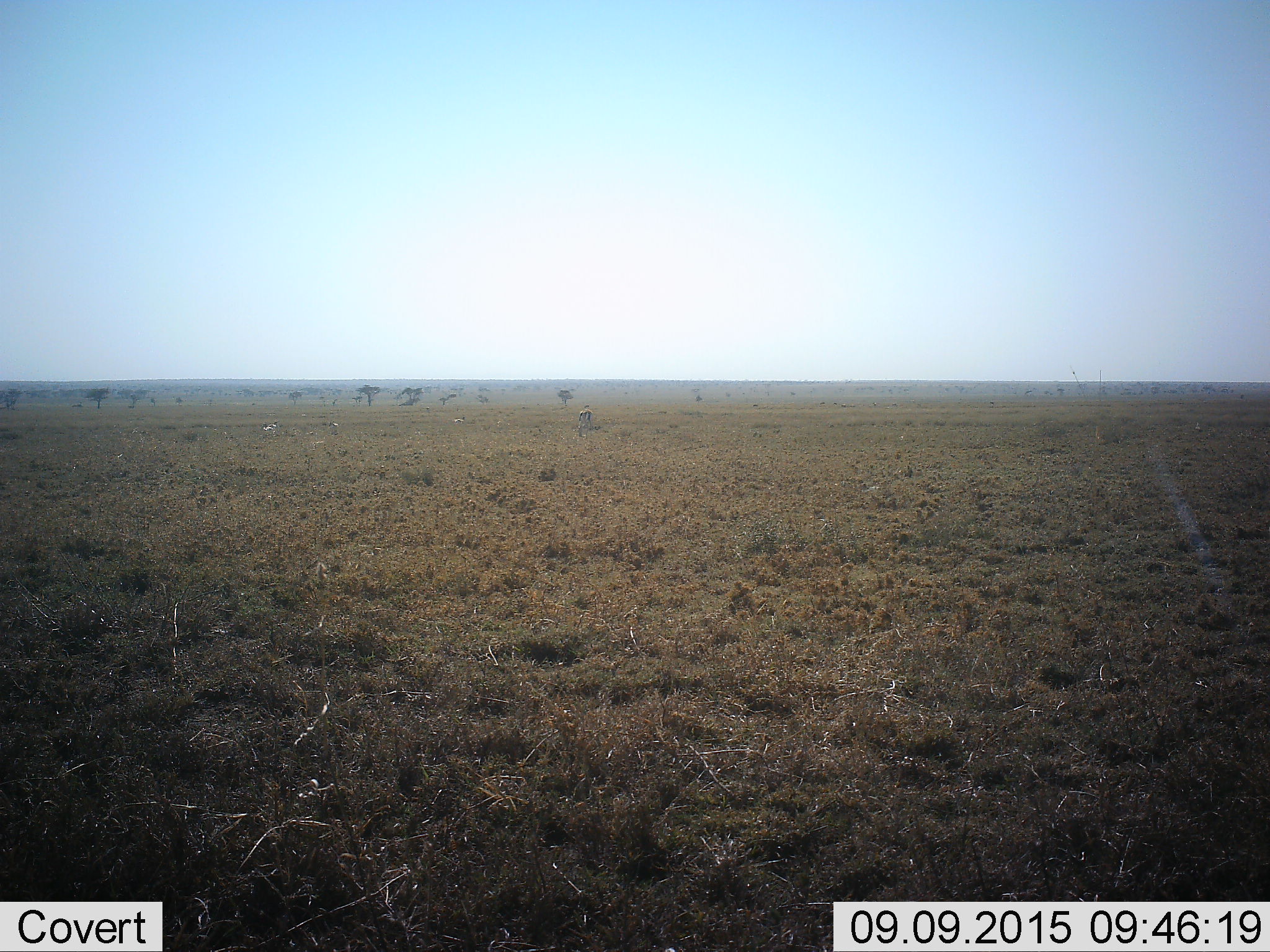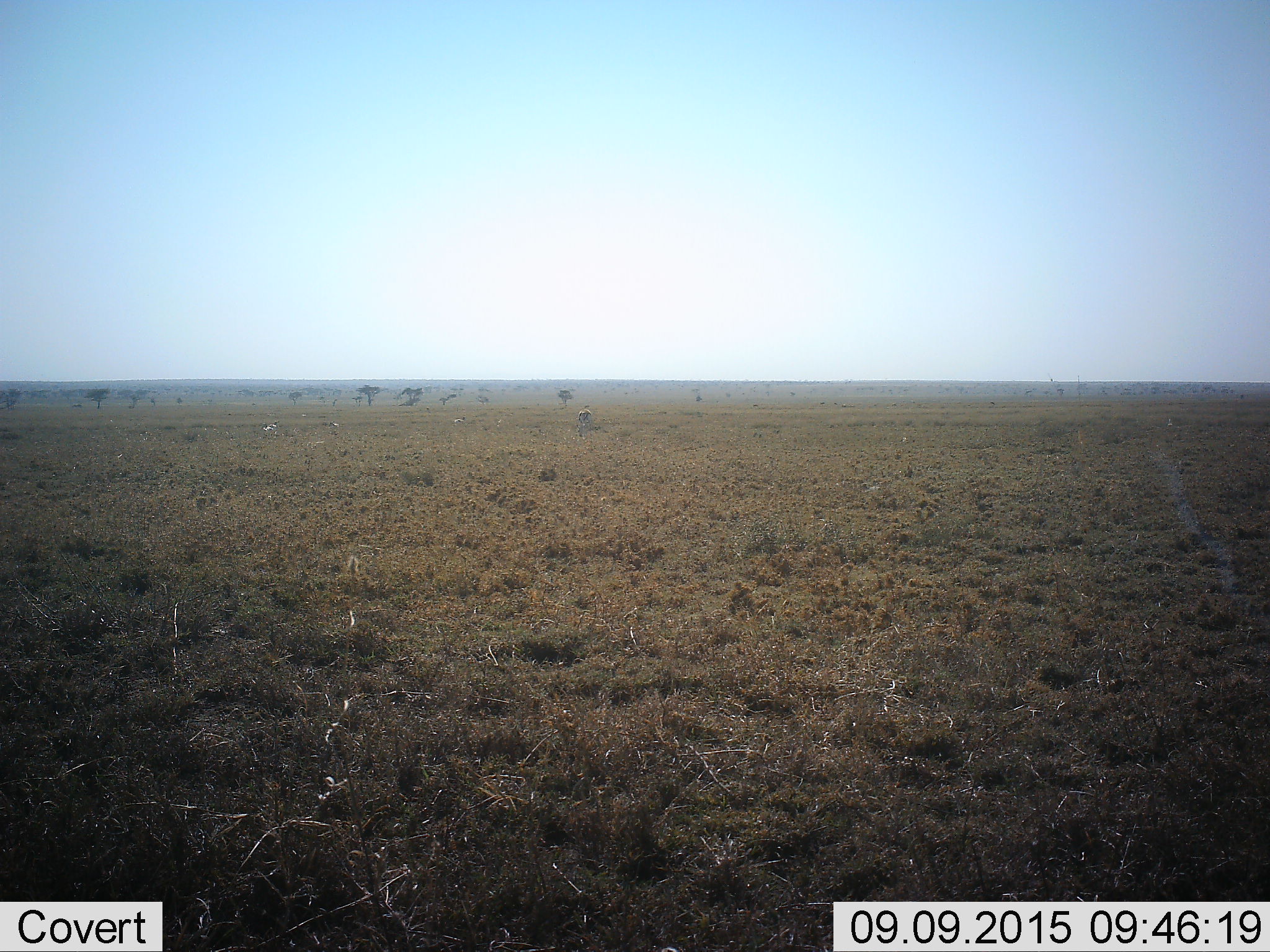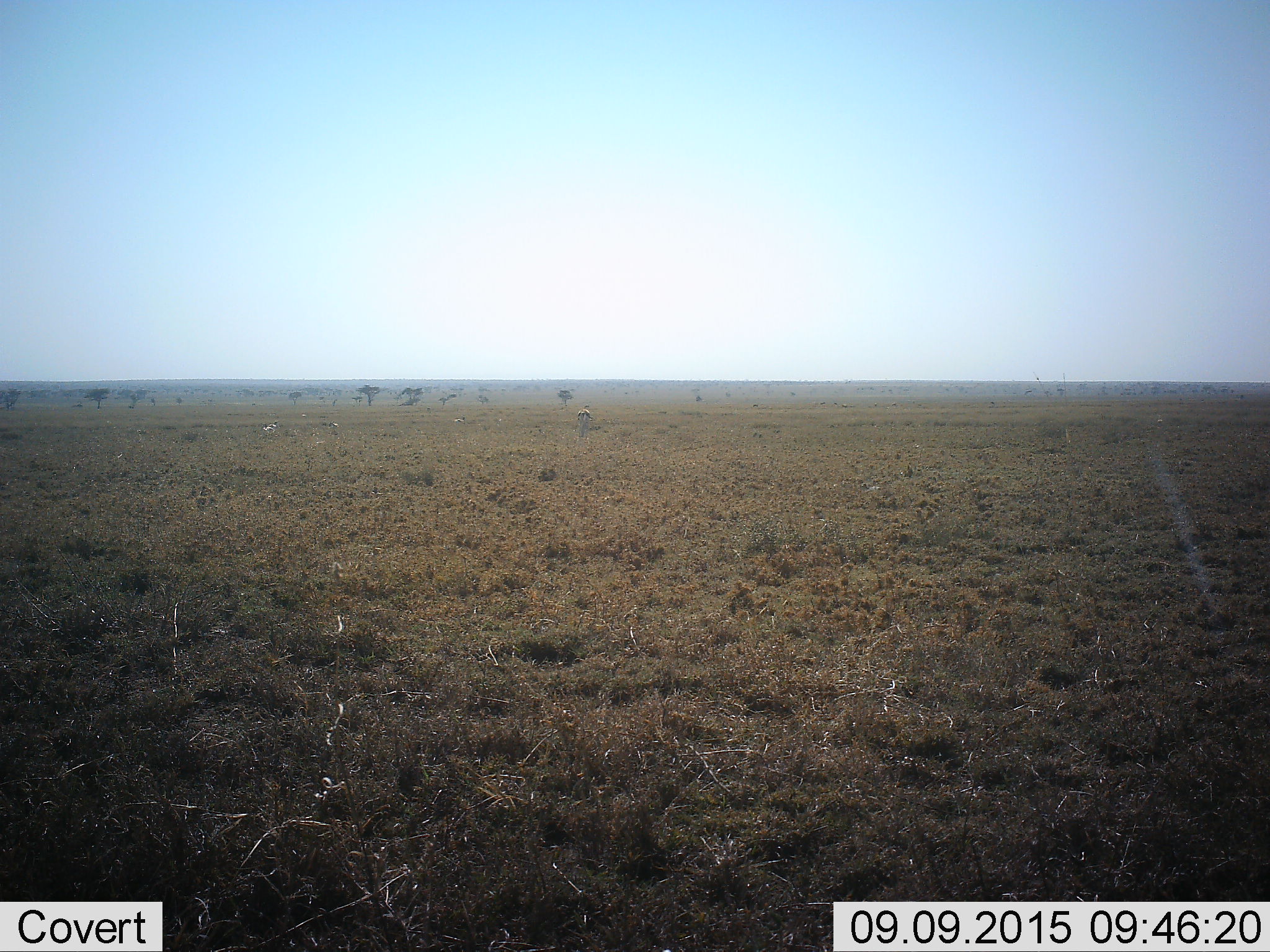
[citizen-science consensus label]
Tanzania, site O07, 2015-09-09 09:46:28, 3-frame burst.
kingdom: Animalia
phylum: Chordata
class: Mammalia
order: Artiodactyla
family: Bovidae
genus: Eudorcas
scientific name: Eudorcas thomsonii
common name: thomson's gazelle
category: gazellethomsons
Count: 1.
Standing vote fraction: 100%.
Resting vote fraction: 20%.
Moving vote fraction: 20%.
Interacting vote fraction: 0%.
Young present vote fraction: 0%.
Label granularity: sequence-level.